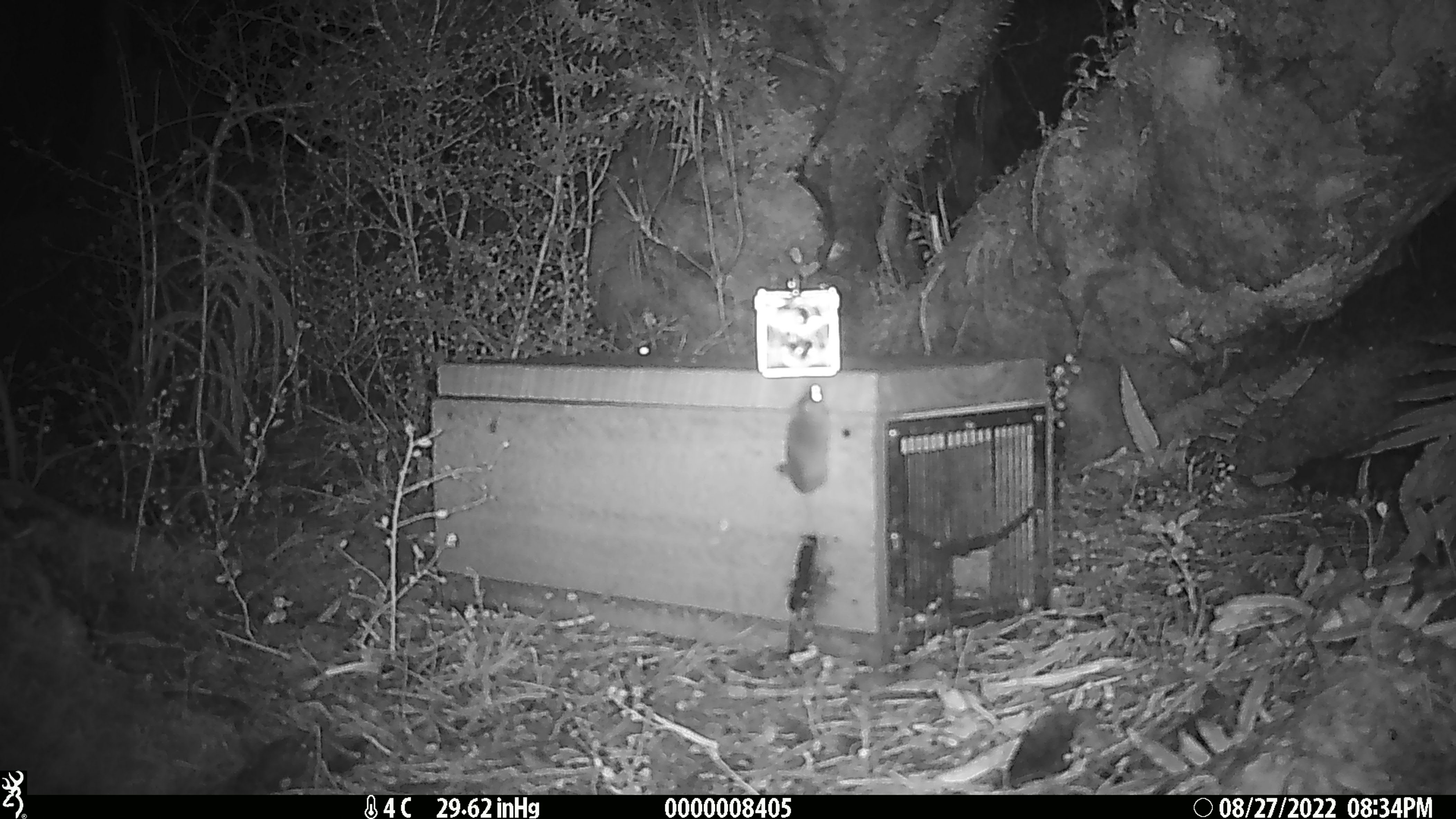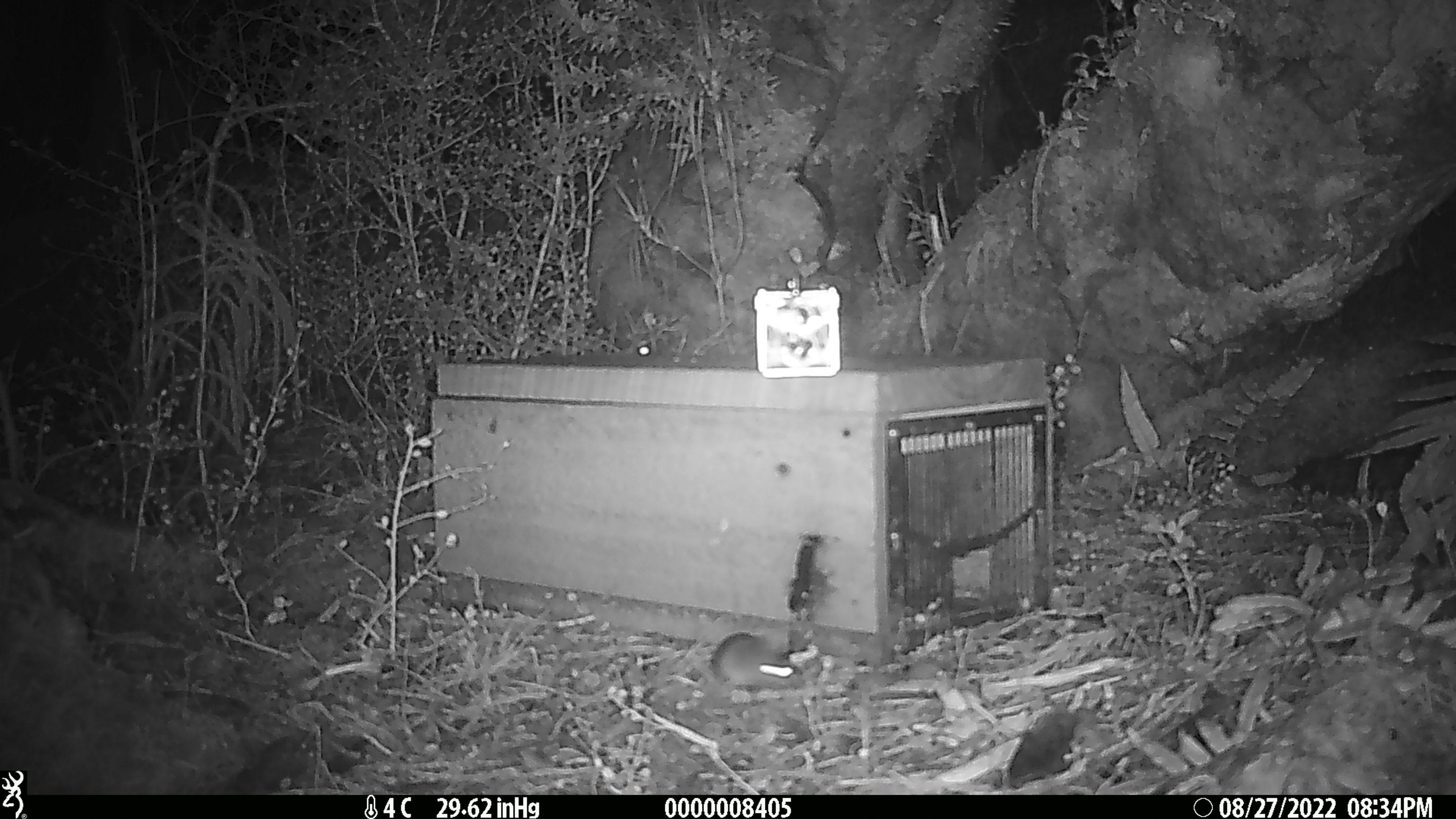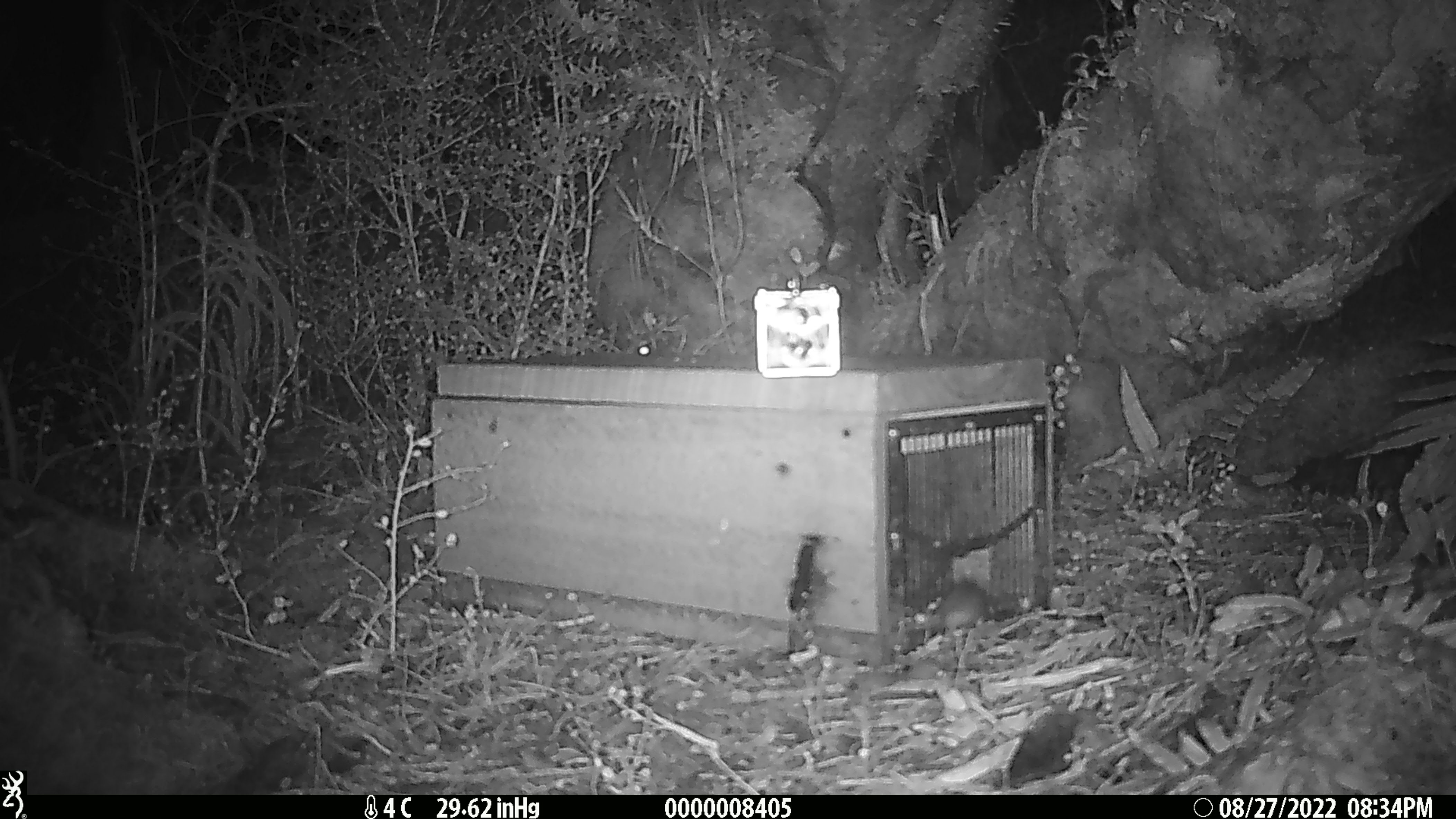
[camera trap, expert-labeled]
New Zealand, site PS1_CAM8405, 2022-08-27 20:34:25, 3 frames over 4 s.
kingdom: Animalia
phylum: Chordata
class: Mammalia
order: Rodentia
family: Muridae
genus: Mus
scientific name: Mus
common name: mouse